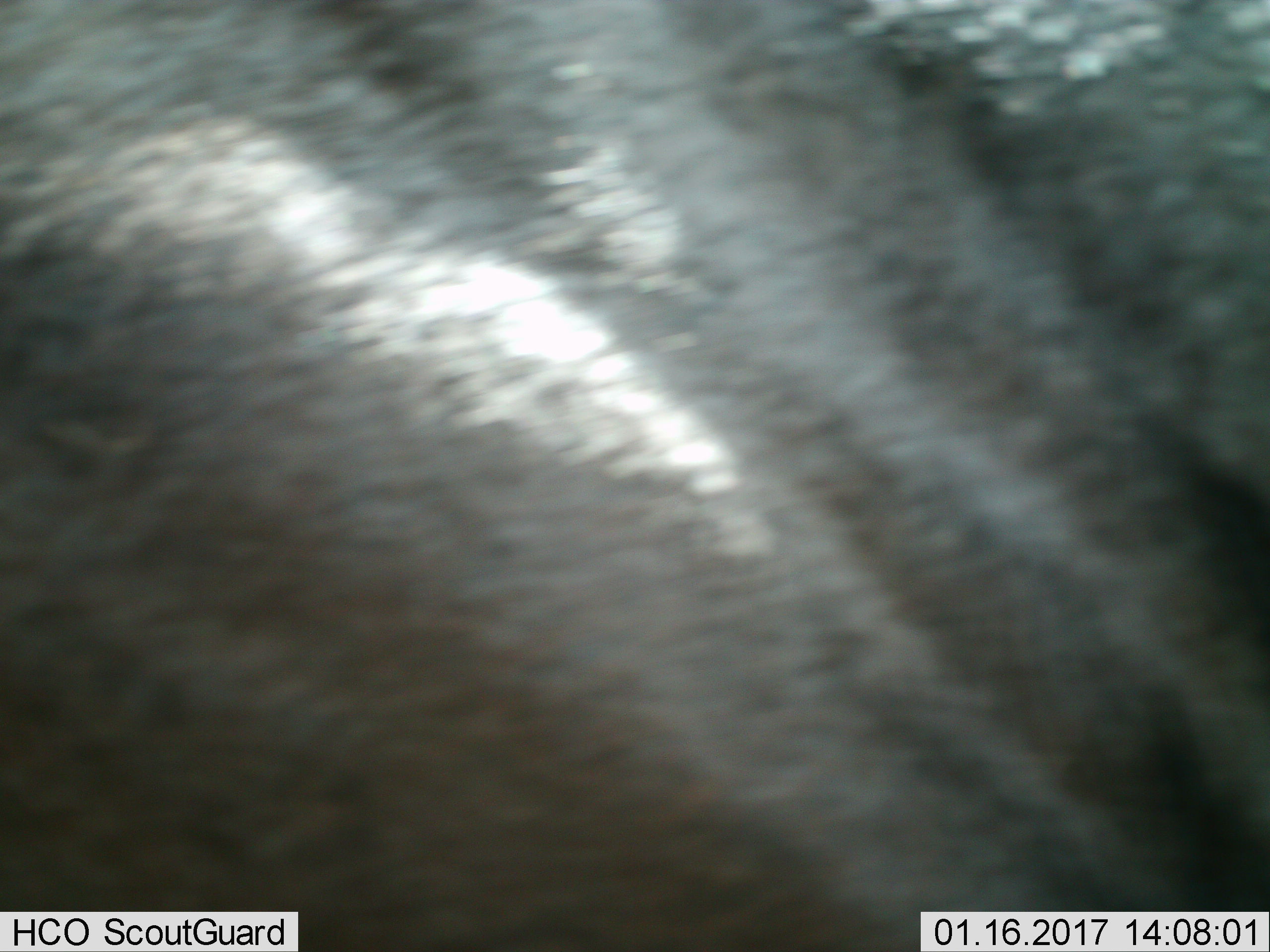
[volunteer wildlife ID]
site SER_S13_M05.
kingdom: Animalia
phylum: Chordata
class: Mammalia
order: Artiodactyla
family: Bovidae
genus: Connochaetes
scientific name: Connochaetes taurinus taurinus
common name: blue wildebeest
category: wildebeestblue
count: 1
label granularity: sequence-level